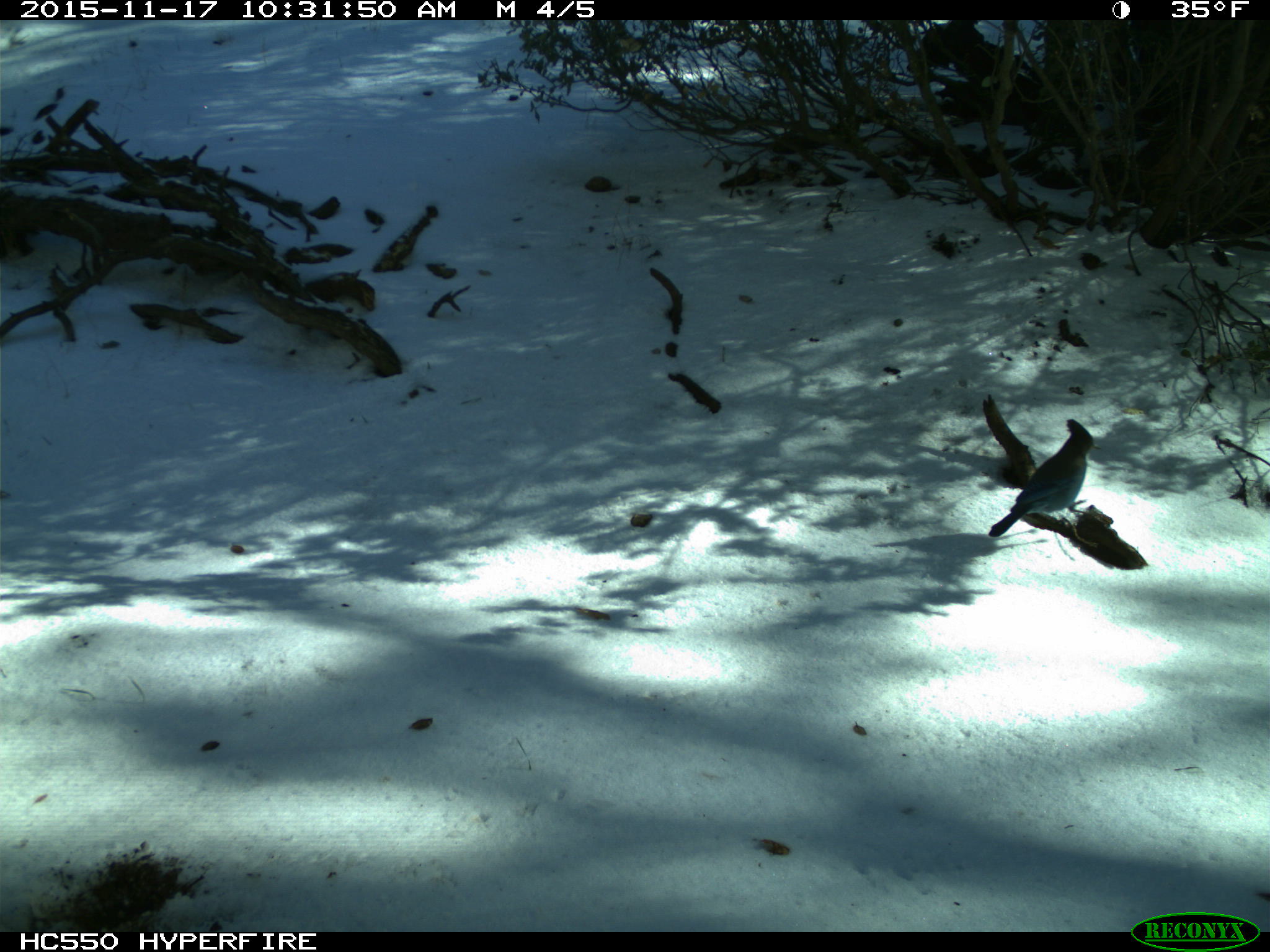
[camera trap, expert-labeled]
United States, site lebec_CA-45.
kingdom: Animalia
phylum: Chordata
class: Aves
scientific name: Aves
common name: birds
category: unidentified bird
Unidentified bird (birds) (Aves).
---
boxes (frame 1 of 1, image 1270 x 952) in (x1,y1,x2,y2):
animal: (988,418,1103,537)